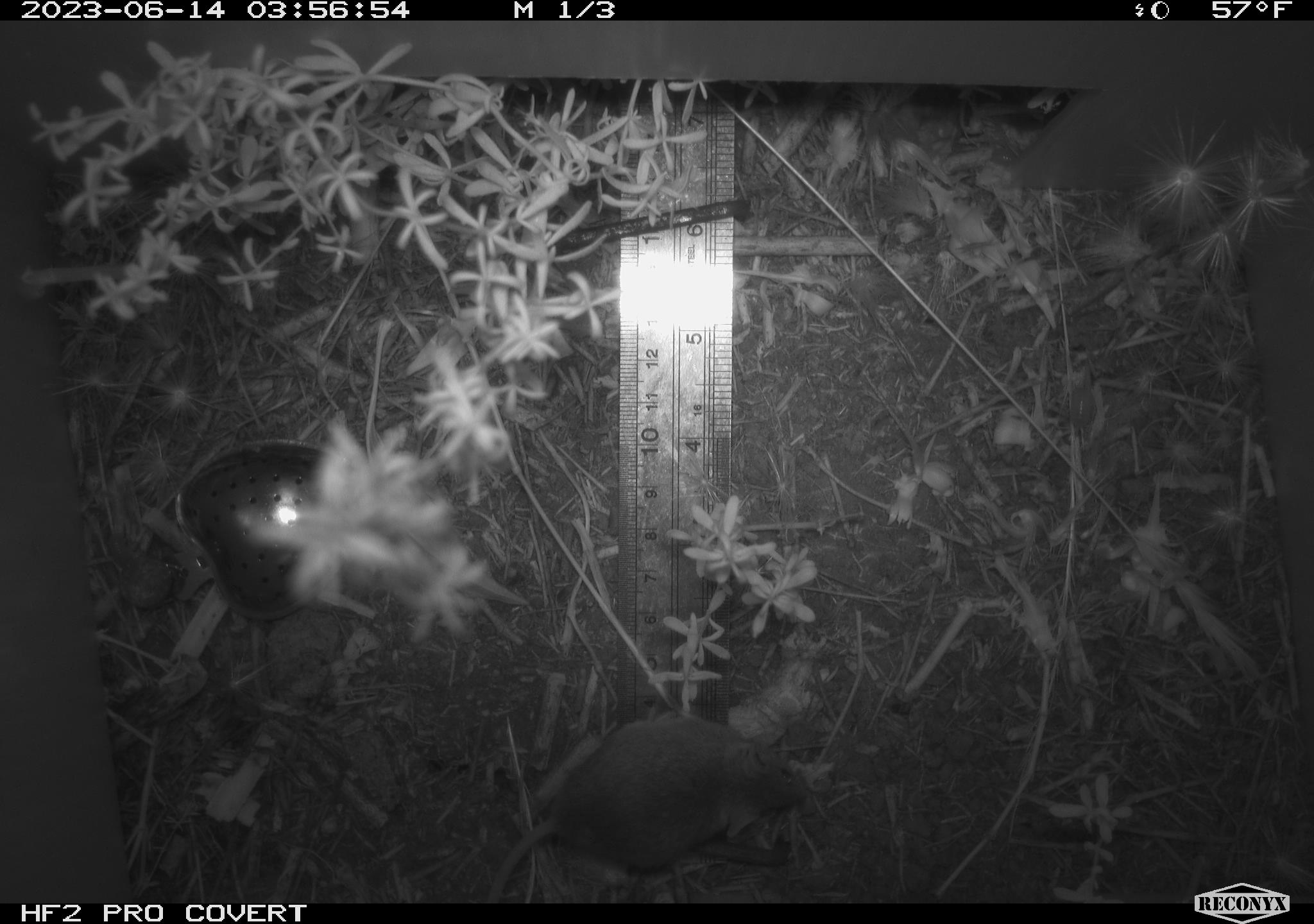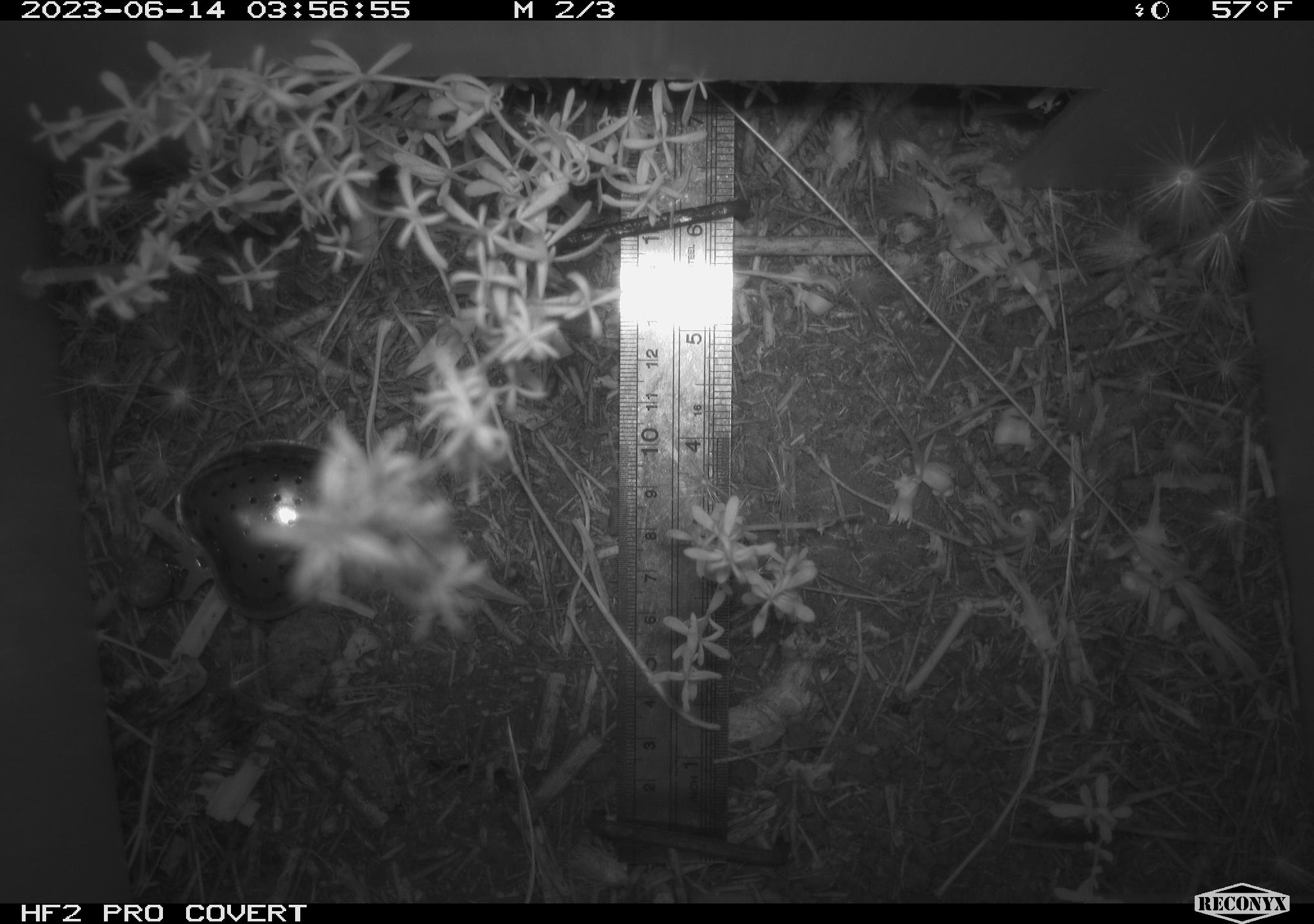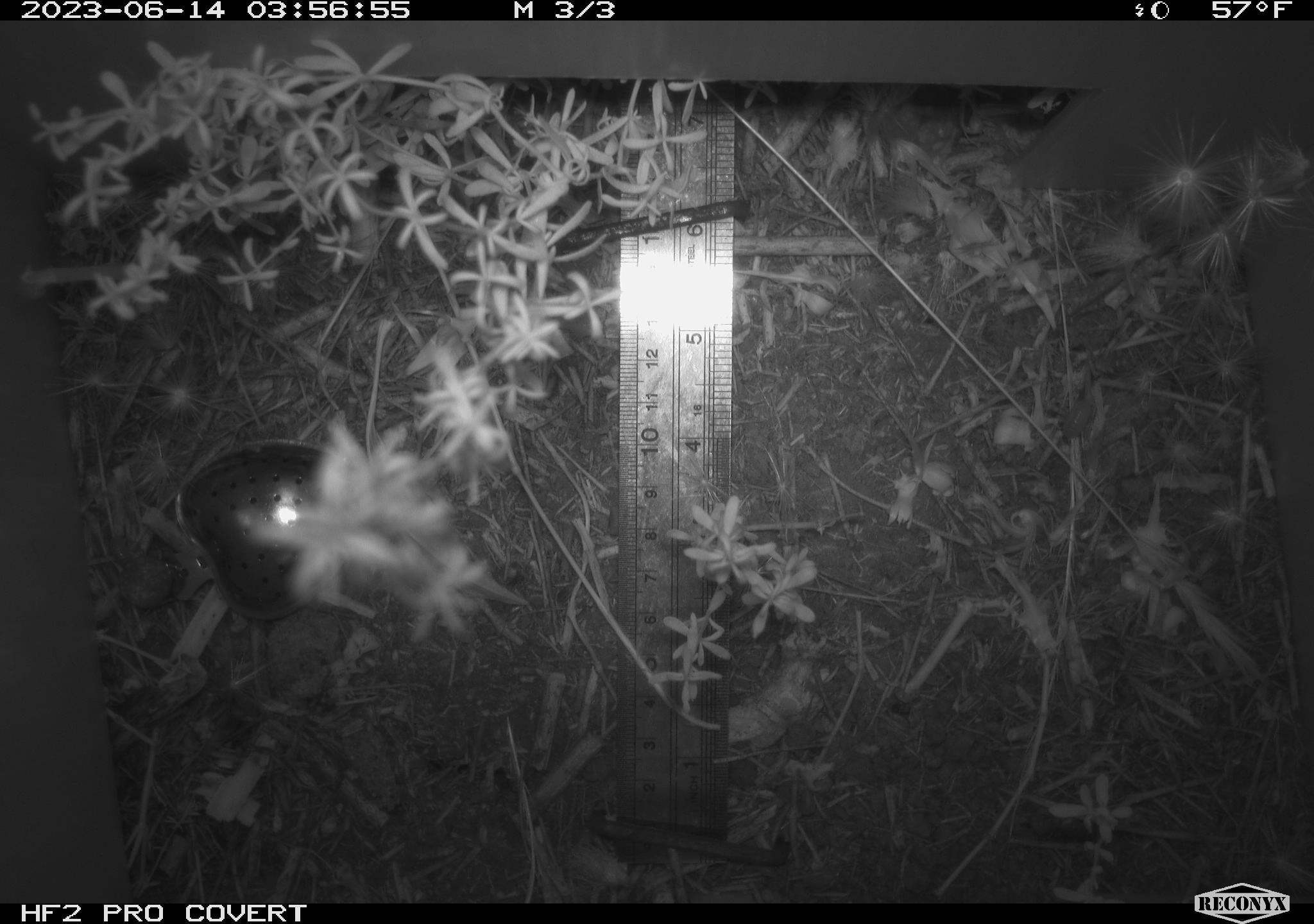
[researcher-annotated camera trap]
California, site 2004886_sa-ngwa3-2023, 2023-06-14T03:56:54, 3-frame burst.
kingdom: Animalia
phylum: Chordata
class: Mammalia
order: Rodentia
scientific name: Rodentia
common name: mouse species